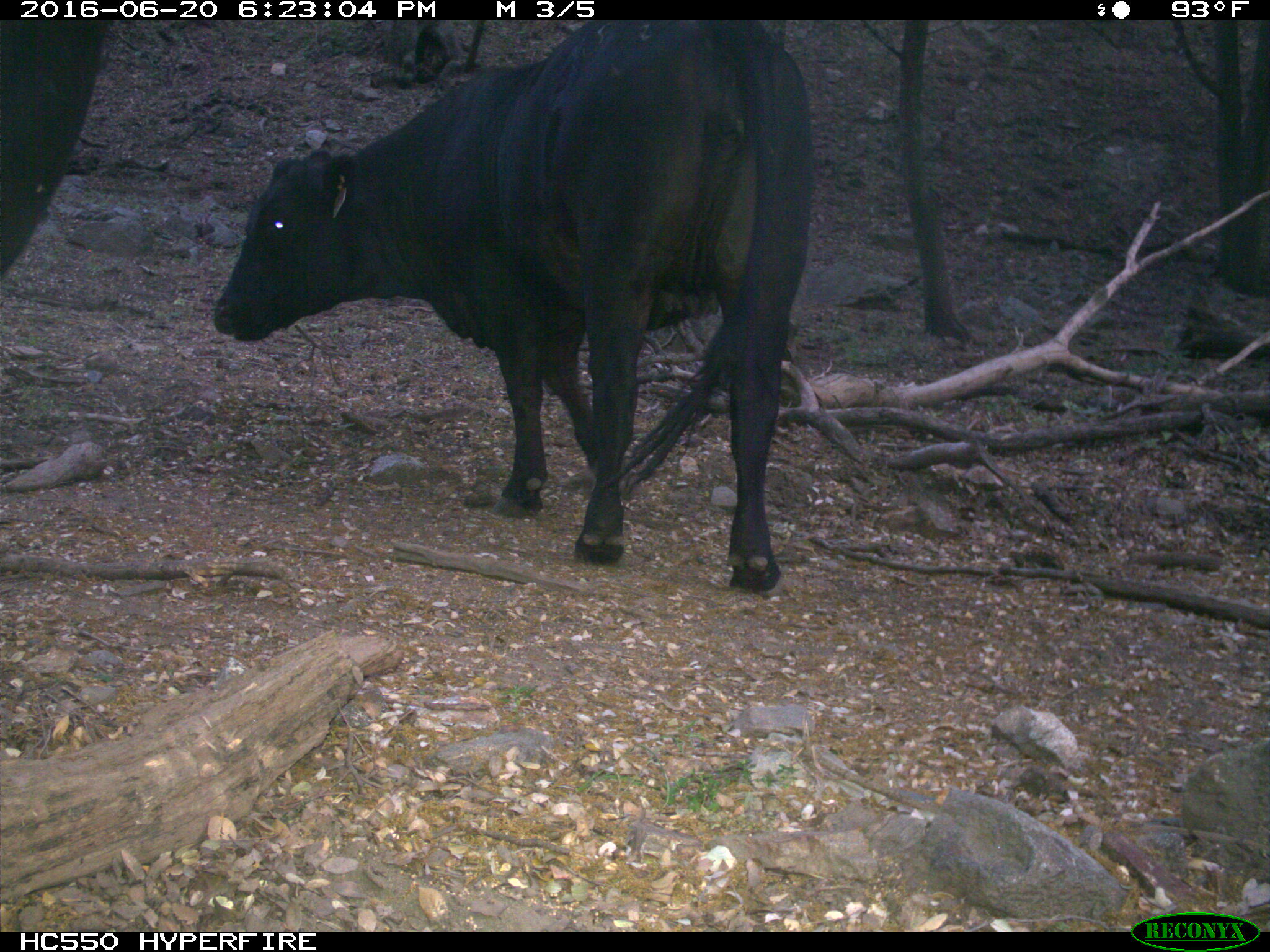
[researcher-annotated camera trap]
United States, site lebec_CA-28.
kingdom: Animalia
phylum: Chordata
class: Mammalia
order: Artiodactyla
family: Bovidae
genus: Bos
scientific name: Bos taurus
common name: domestic cow